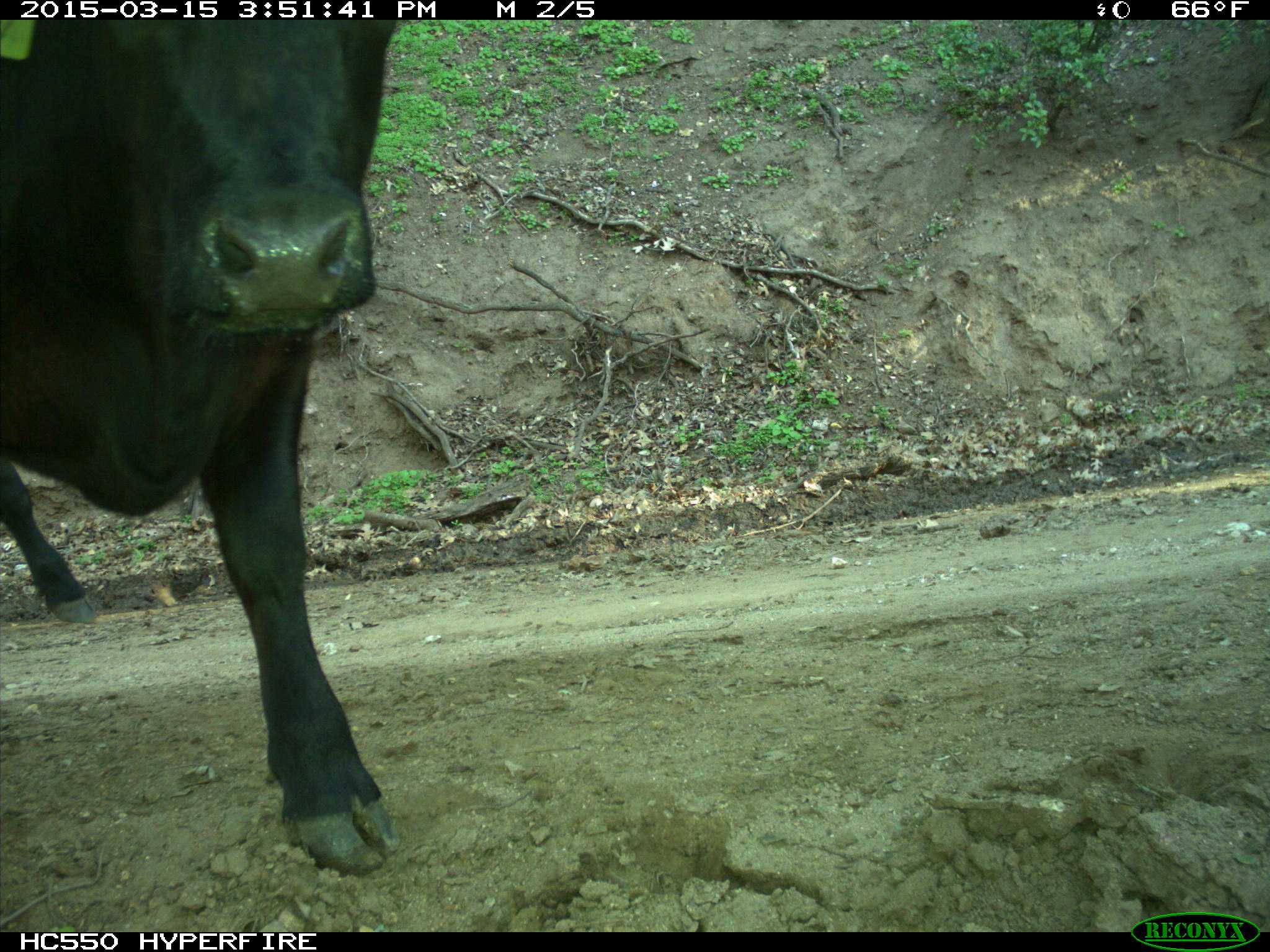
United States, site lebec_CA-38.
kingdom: Animalia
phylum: Chordata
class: Mammalia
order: Artiodactyla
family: Bovidae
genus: Bos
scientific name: Bos taurus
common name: domestic cow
Bos taurus (domestic cow).